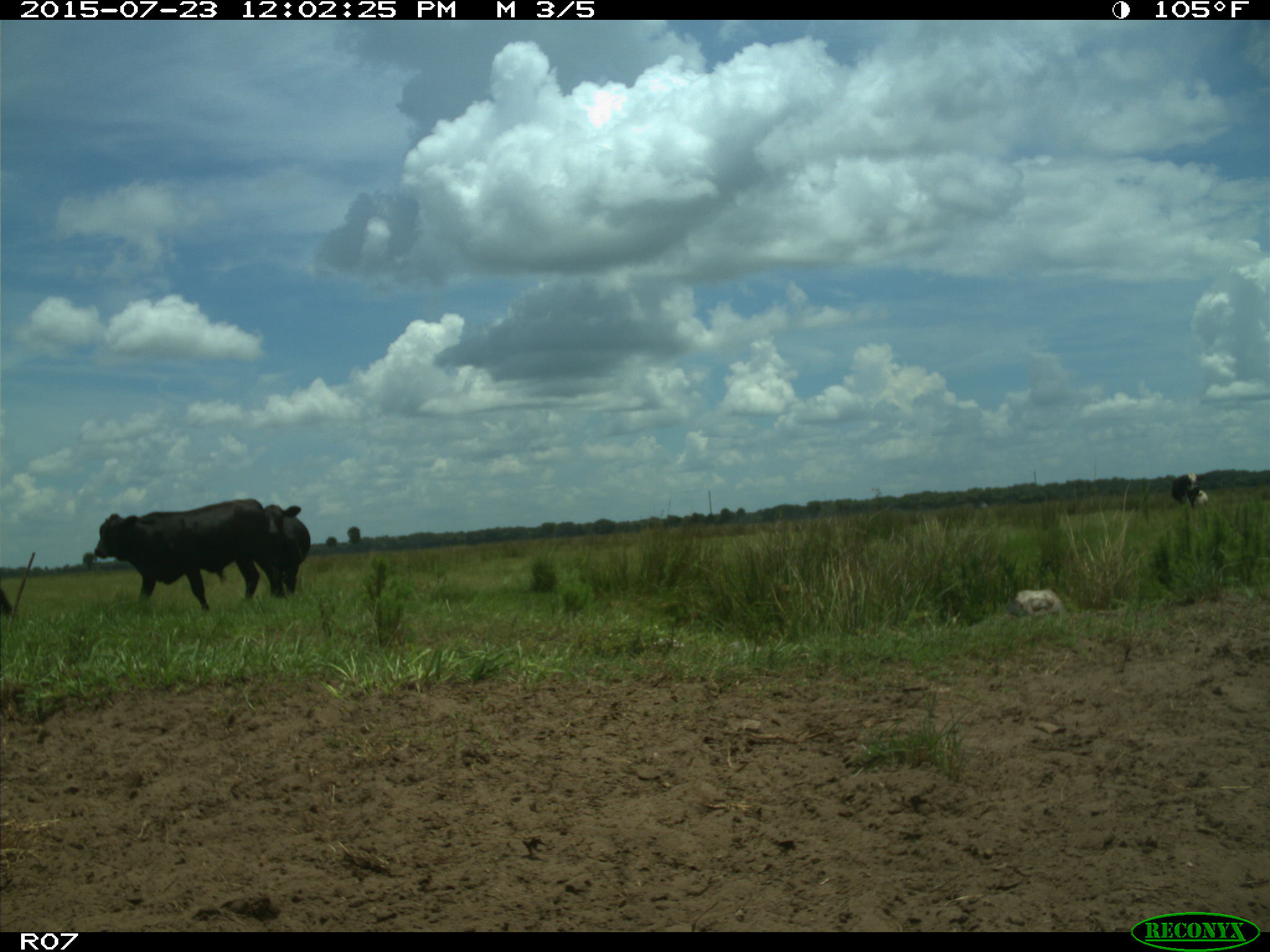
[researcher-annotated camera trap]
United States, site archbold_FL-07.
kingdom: Animalia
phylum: Chordata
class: Mammalia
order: Artiodactyla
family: Bovidae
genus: Bos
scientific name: Bos taurus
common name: domestic cow